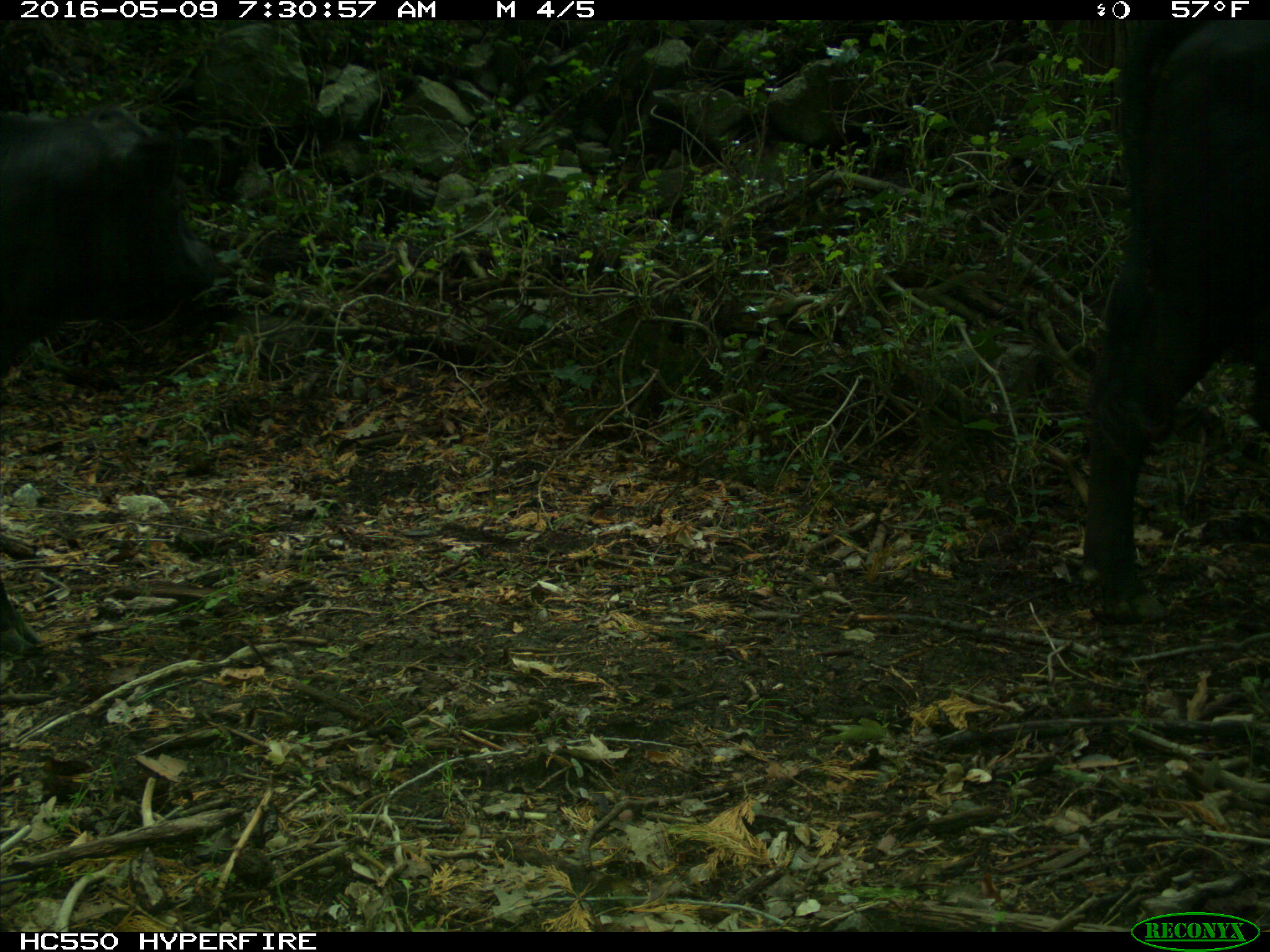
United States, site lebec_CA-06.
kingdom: Animalia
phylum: Chordata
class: Mammalia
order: Artiodactyla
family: Bovidae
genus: Bos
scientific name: Bos taurus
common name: domestic cow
Bos taurus (domestic cow).